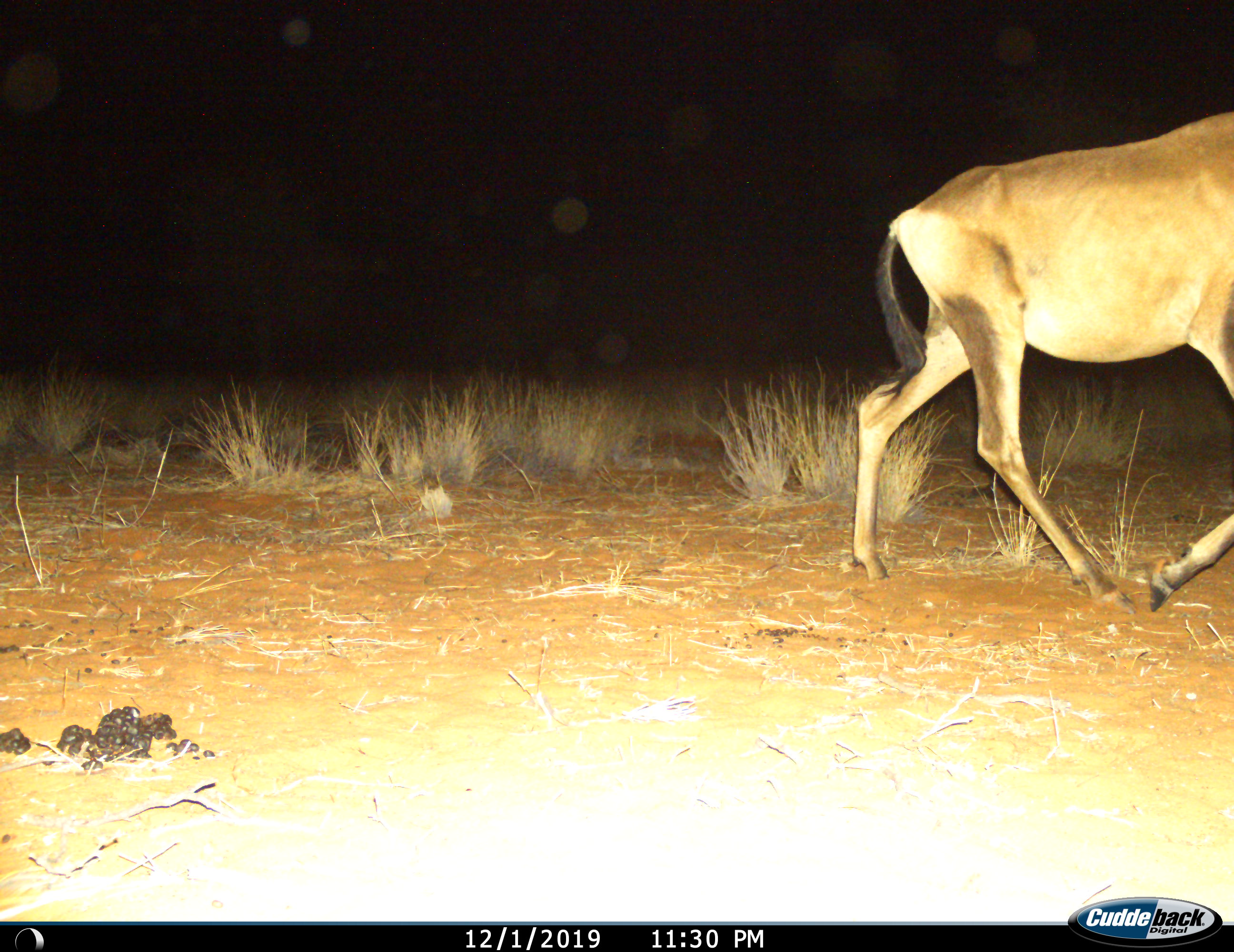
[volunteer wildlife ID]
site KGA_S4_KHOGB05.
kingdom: Animalia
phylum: Chordata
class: Mammalia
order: Artiodactyla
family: Bovidae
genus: Alcelaphus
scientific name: Alcelaphus buselaphus caama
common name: red hartebeest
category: hartebeestred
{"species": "hartebeestred (red hartebeest) (Alcelaphus buselaphus caama)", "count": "1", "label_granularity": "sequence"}